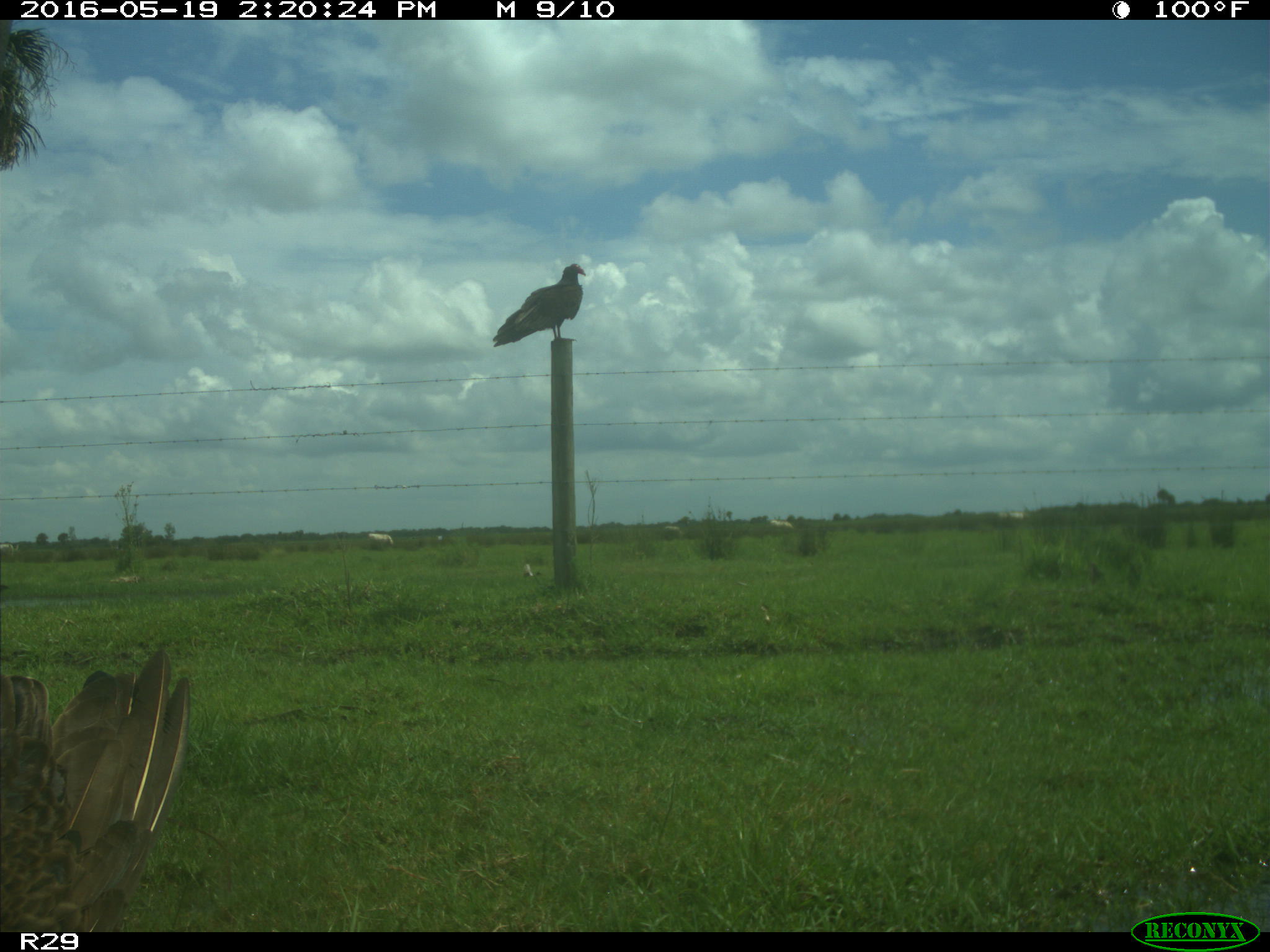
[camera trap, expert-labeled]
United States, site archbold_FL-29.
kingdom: Animalia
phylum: Chordata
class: Aves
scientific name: Aves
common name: birds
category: unidentified bird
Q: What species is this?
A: Unidentified bird (birds) (Aves).